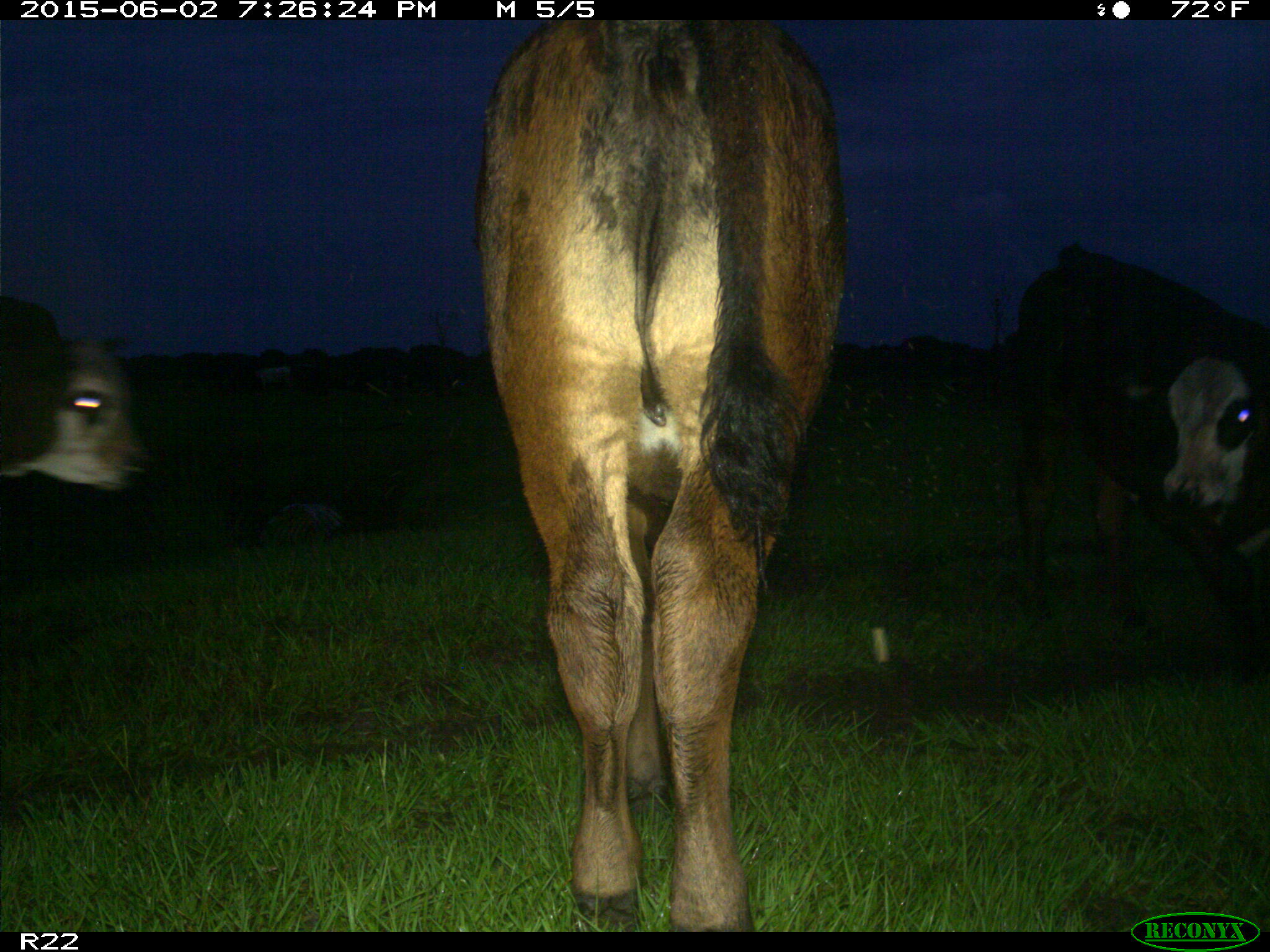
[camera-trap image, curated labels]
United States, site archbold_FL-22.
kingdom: Animalia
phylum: Chordata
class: Mammalia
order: Artiodactyla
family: Bovidae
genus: Bos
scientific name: Bos taurus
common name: domestic cow